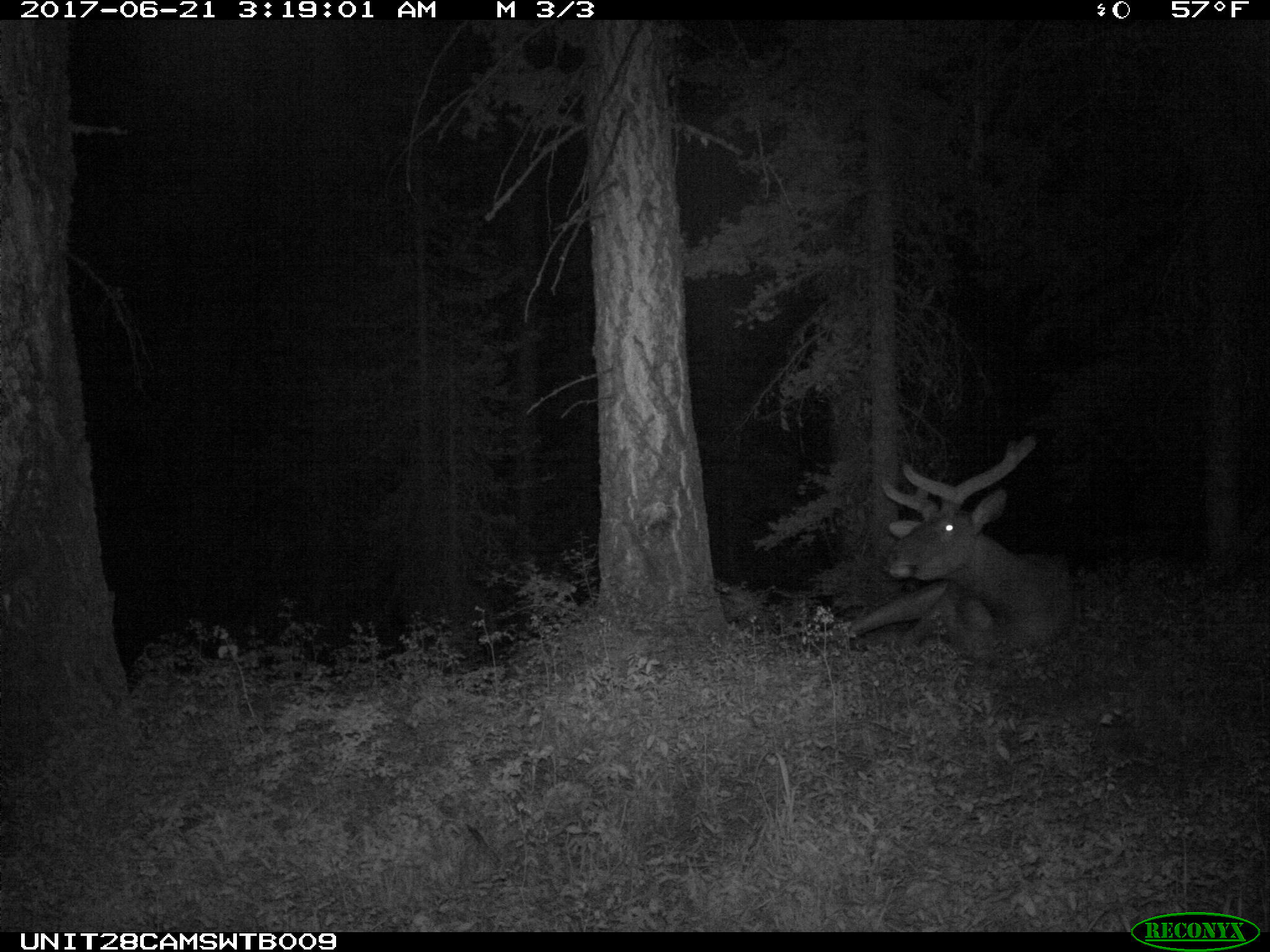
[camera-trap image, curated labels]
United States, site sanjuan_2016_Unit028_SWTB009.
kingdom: Animalia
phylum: Chordata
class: Mammalia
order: Artiodactyla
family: Cervidae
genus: Cervus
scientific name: Cervus elaphus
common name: red deer